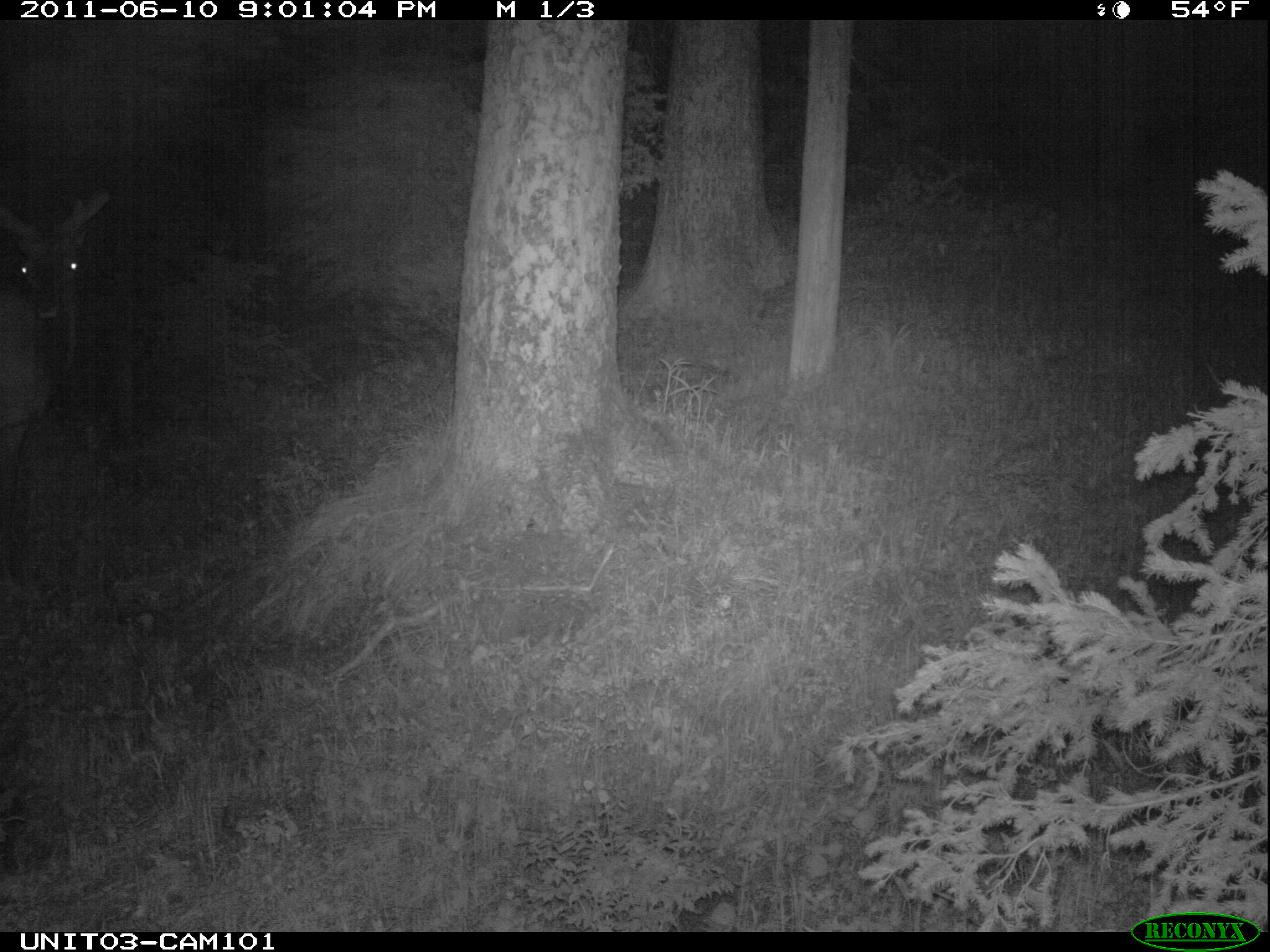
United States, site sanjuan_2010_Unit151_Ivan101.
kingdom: Animalia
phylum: Chordata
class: Mammalia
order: Artiodactyla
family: Cervidae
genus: Cervus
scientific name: Cervus elaphus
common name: red deer